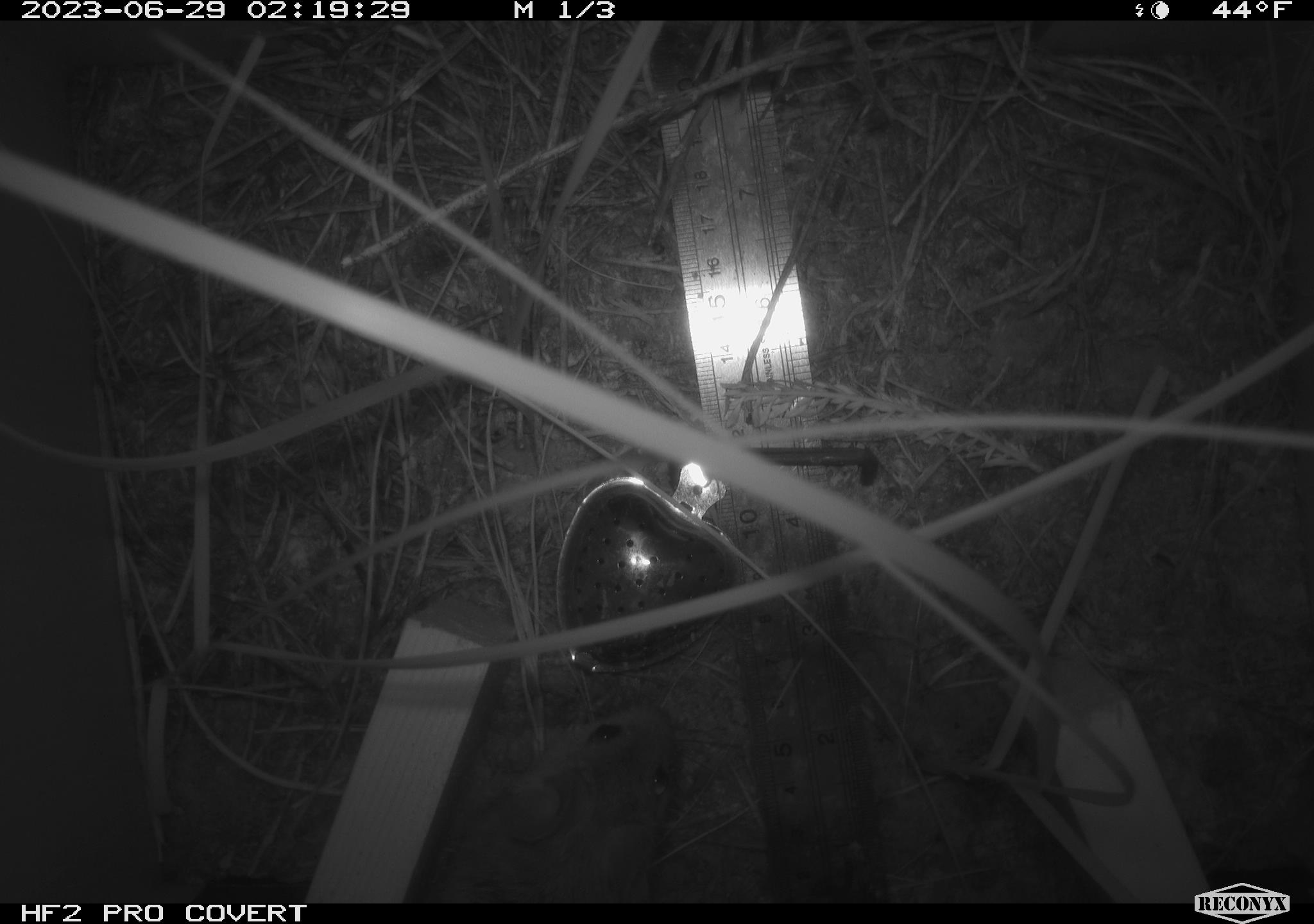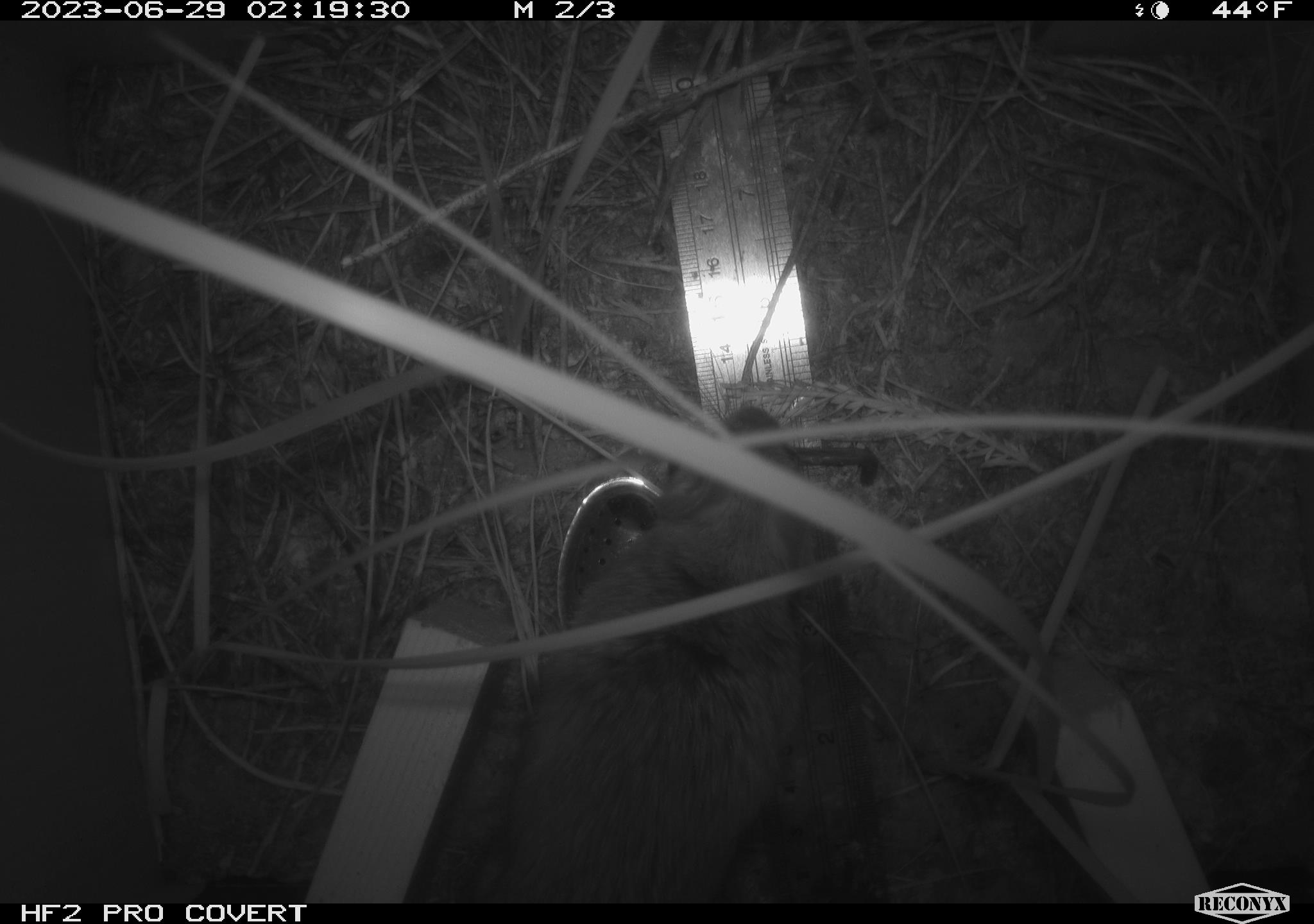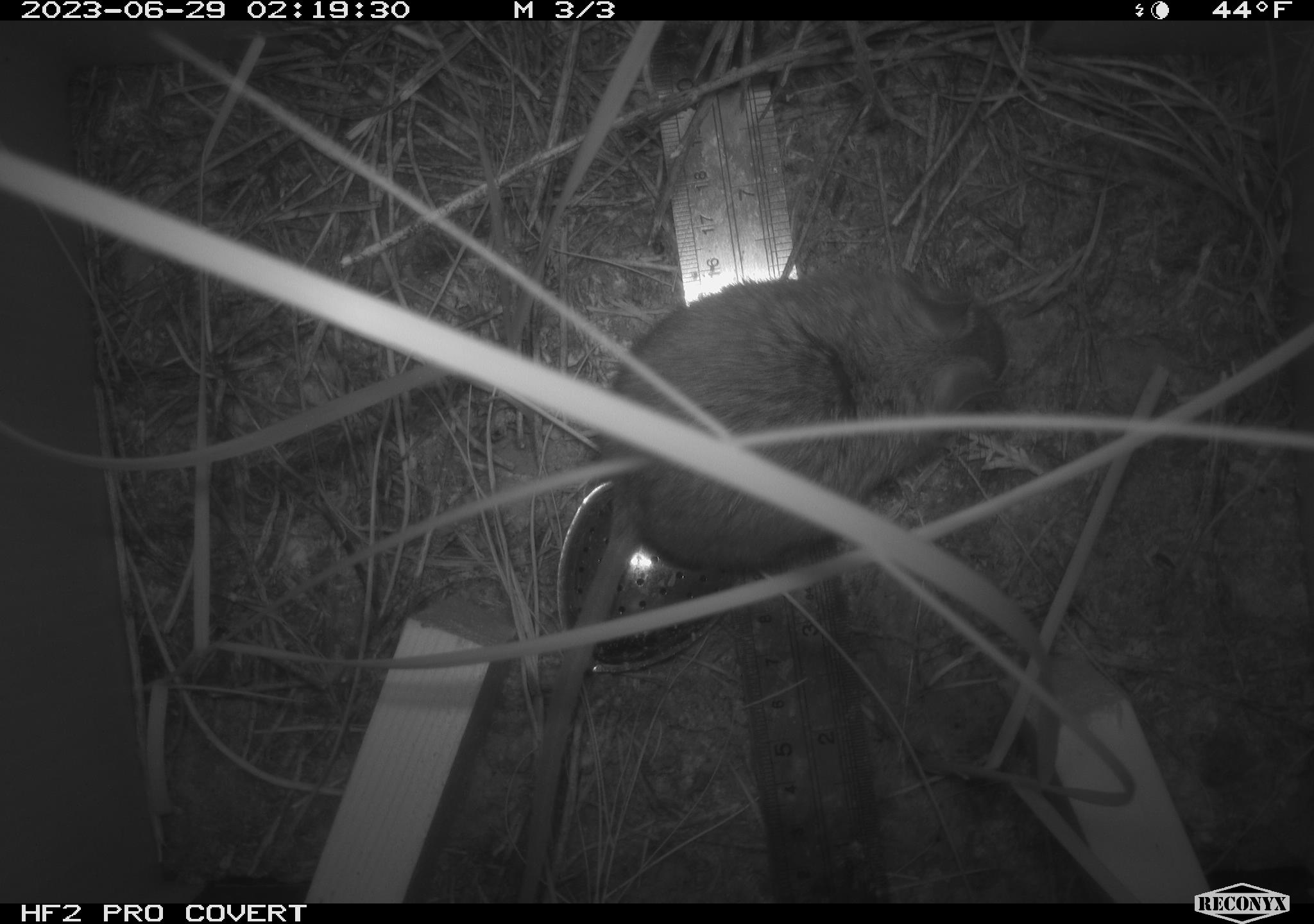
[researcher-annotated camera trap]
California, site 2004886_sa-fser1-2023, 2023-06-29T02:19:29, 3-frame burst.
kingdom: Animalia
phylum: Chordata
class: Mammalia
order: Rodentia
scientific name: Rodentia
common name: mouse species